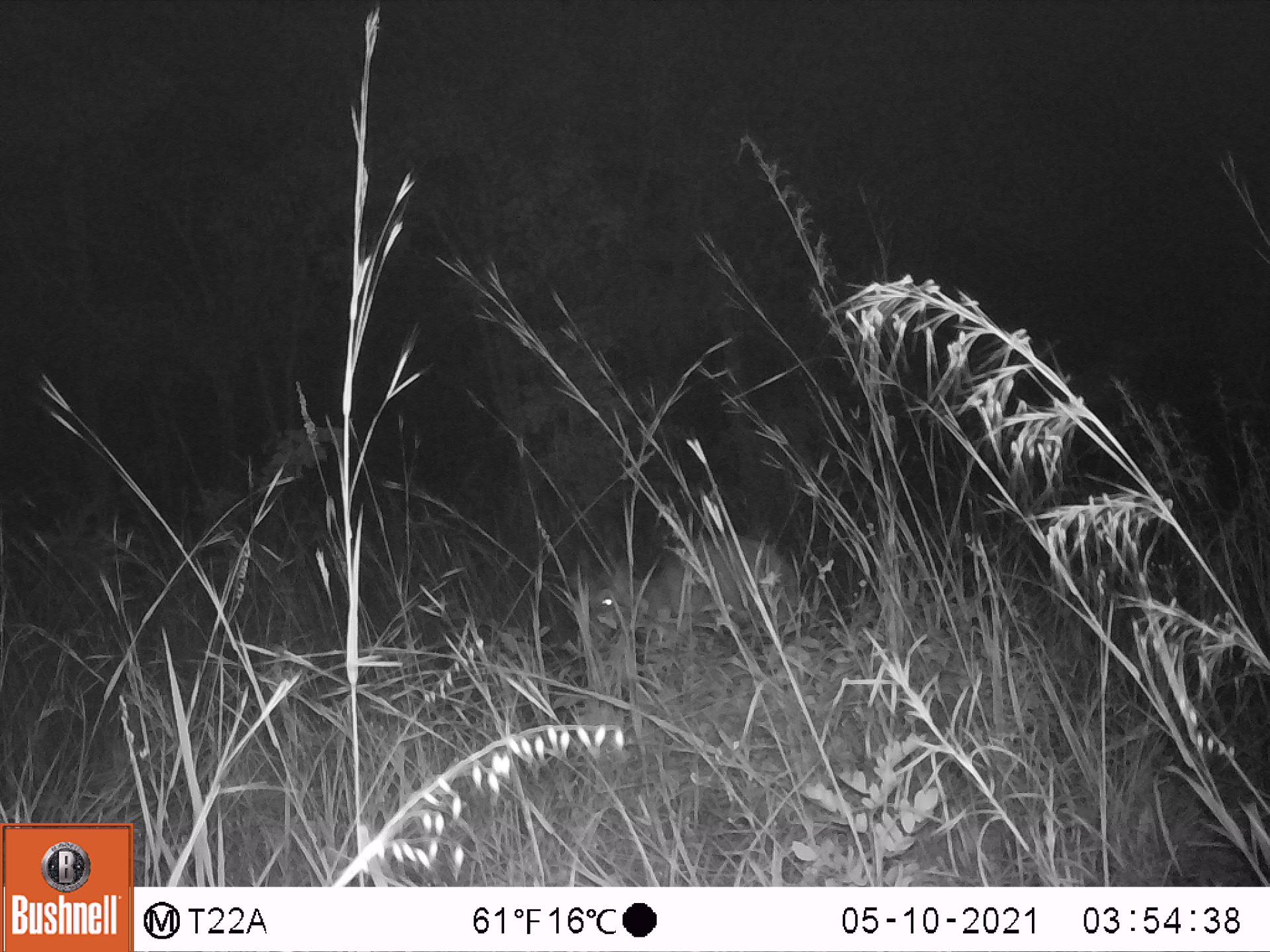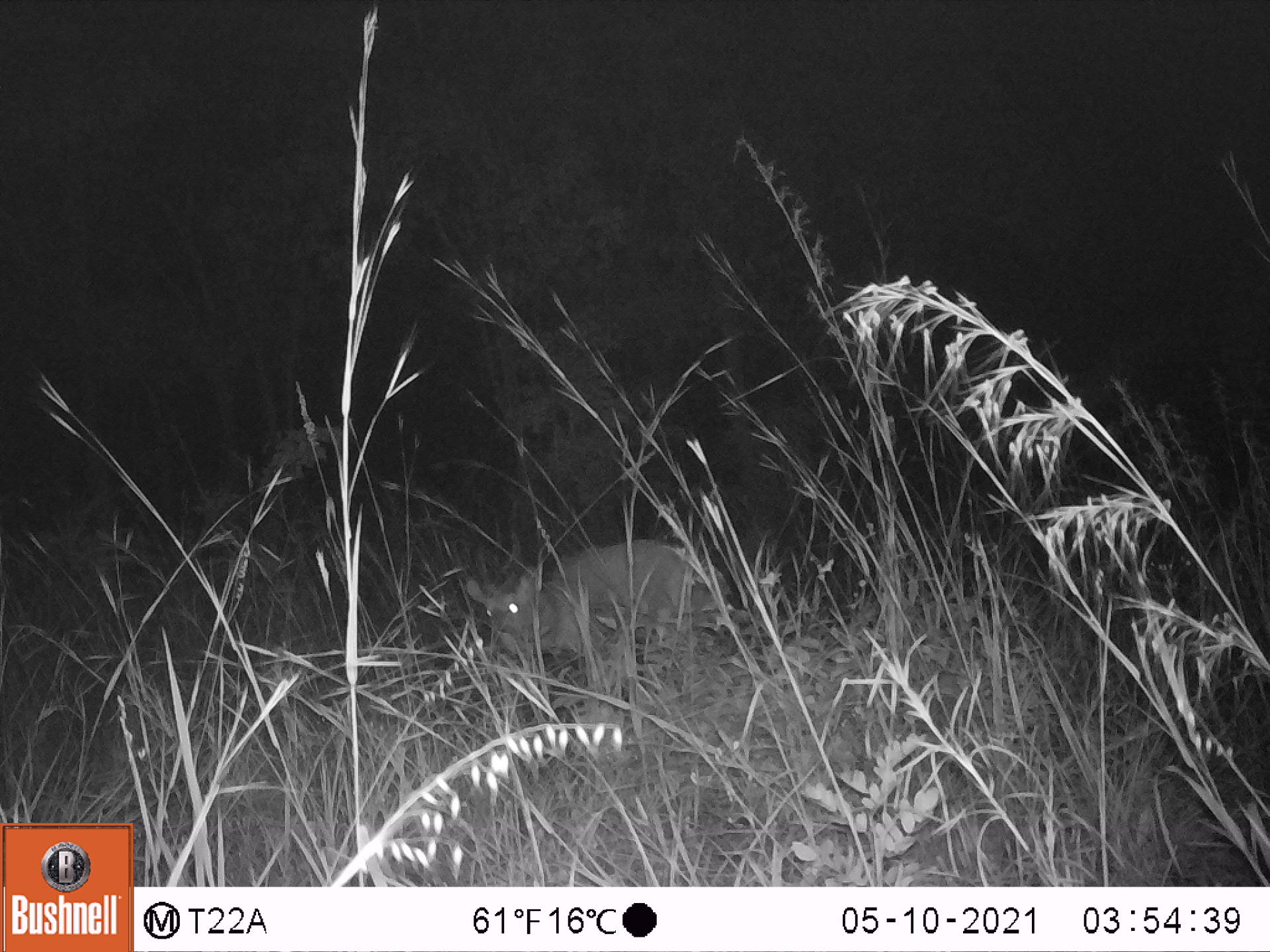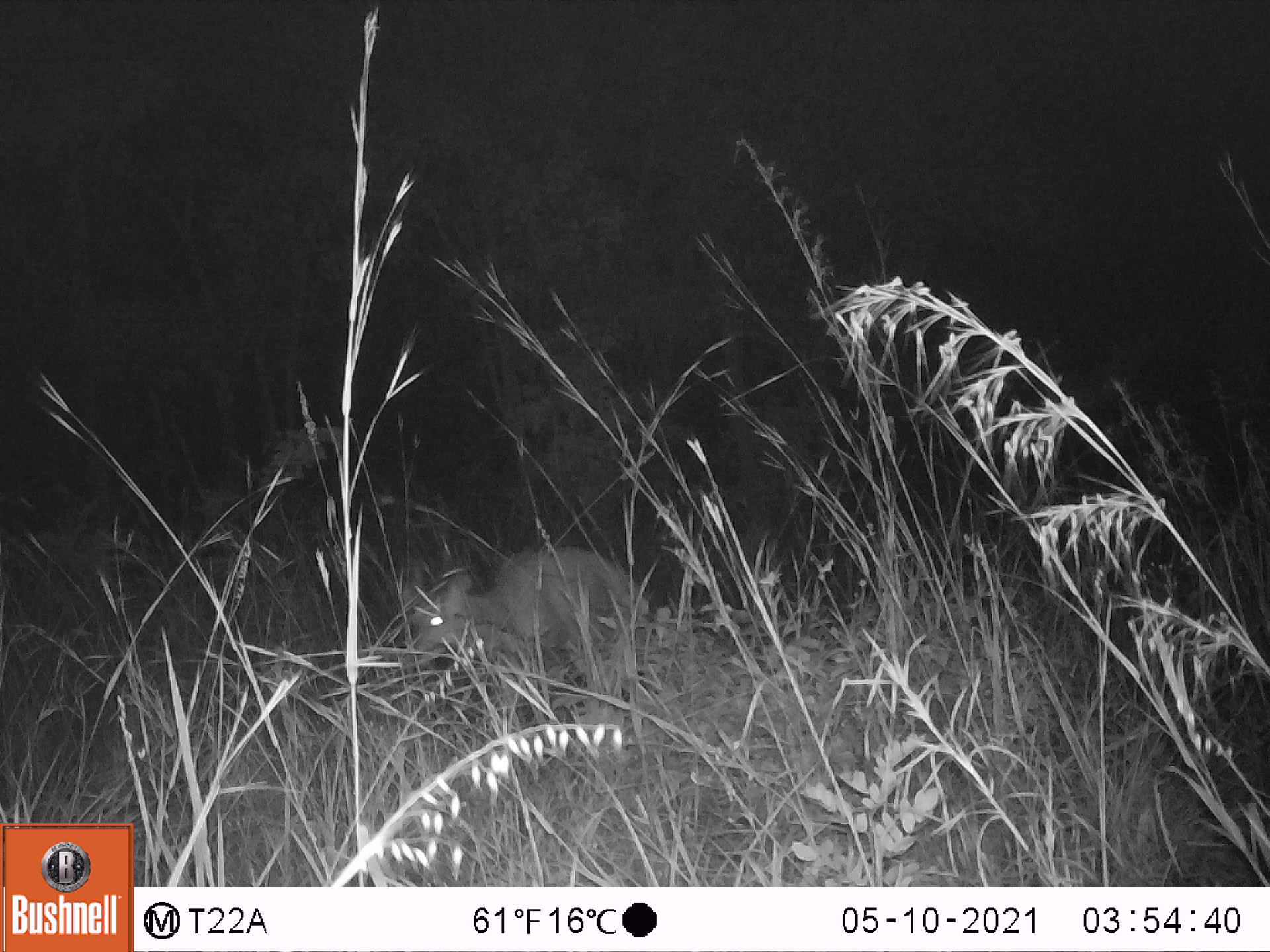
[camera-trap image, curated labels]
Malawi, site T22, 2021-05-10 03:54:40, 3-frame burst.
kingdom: Animalia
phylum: Chordata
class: Mammalia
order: Artiodactyla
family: Bovidae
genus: Tragelaphus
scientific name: Tragelaphus sylvaticus sylvaticus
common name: cape bushbuck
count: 1